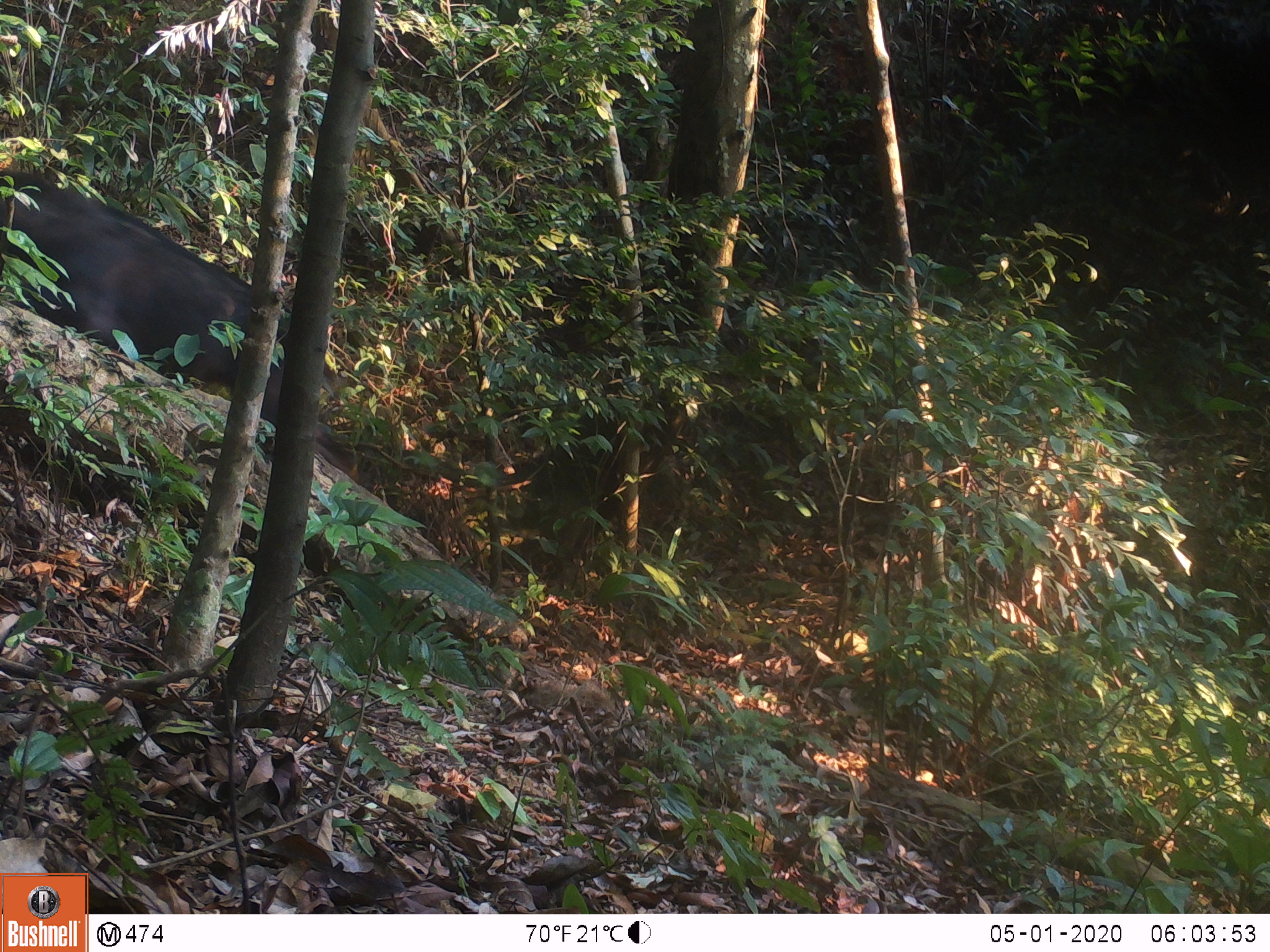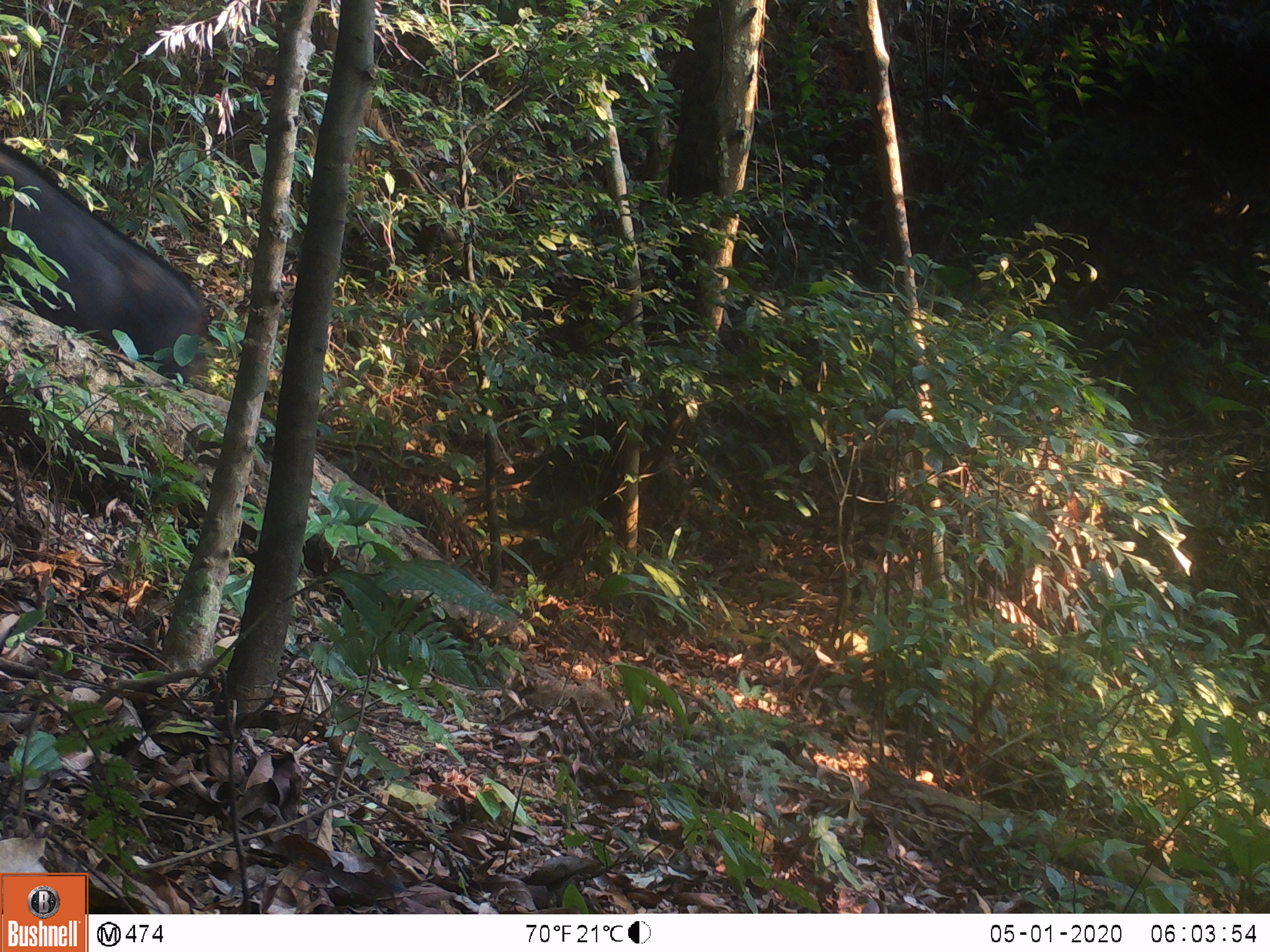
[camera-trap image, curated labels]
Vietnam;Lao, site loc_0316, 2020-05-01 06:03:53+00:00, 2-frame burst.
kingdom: Animalia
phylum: Chordata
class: Mammalia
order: Artiodactyla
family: Bovidae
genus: Capricornis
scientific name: Capricornis sumatraensis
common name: chinese serow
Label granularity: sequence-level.